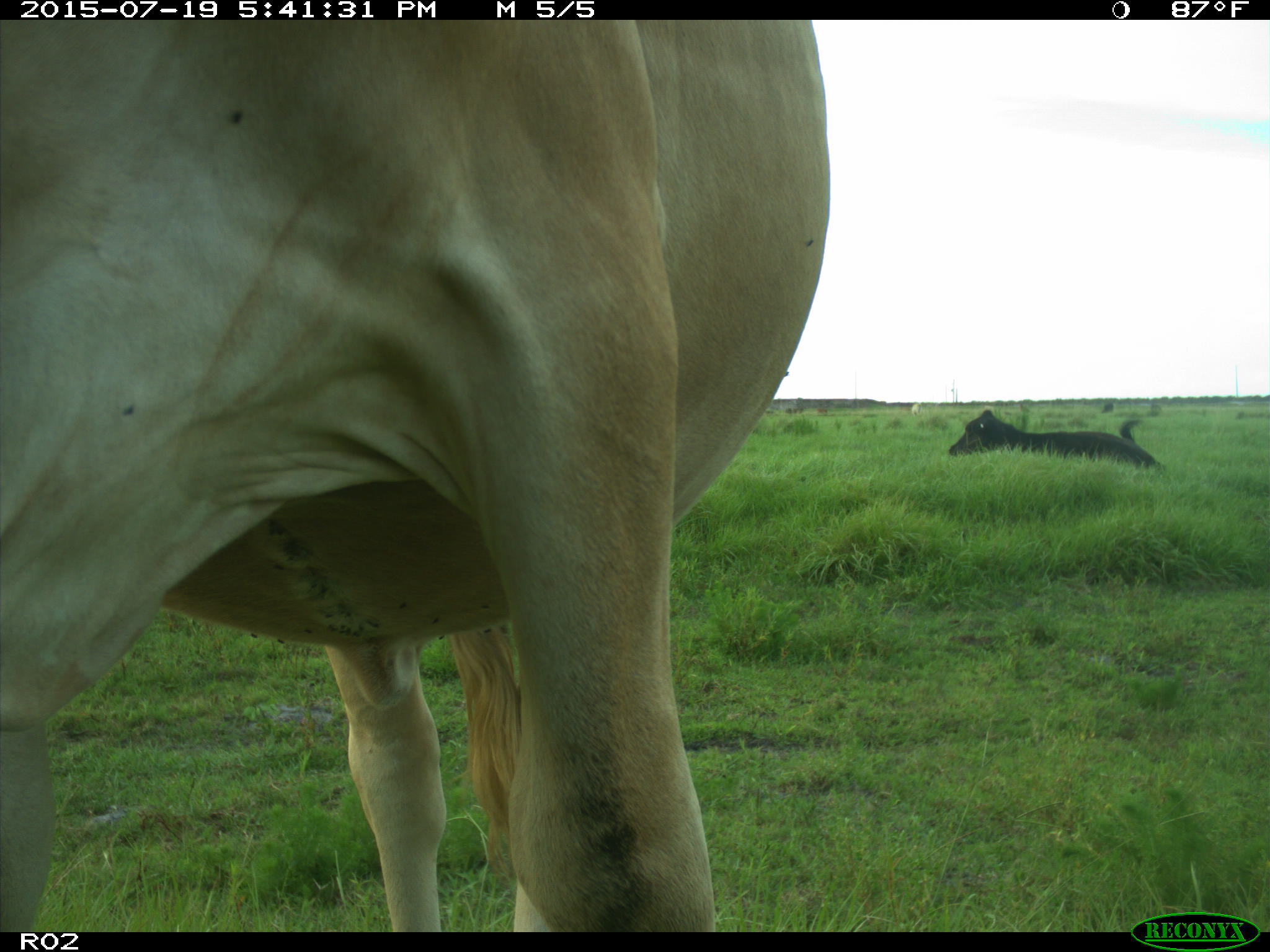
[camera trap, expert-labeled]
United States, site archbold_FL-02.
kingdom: Animalia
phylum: Chordata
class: Mammalia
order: Artiodactyla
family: Bovidae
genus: Bos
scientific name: Bos taurus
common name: domestic cow